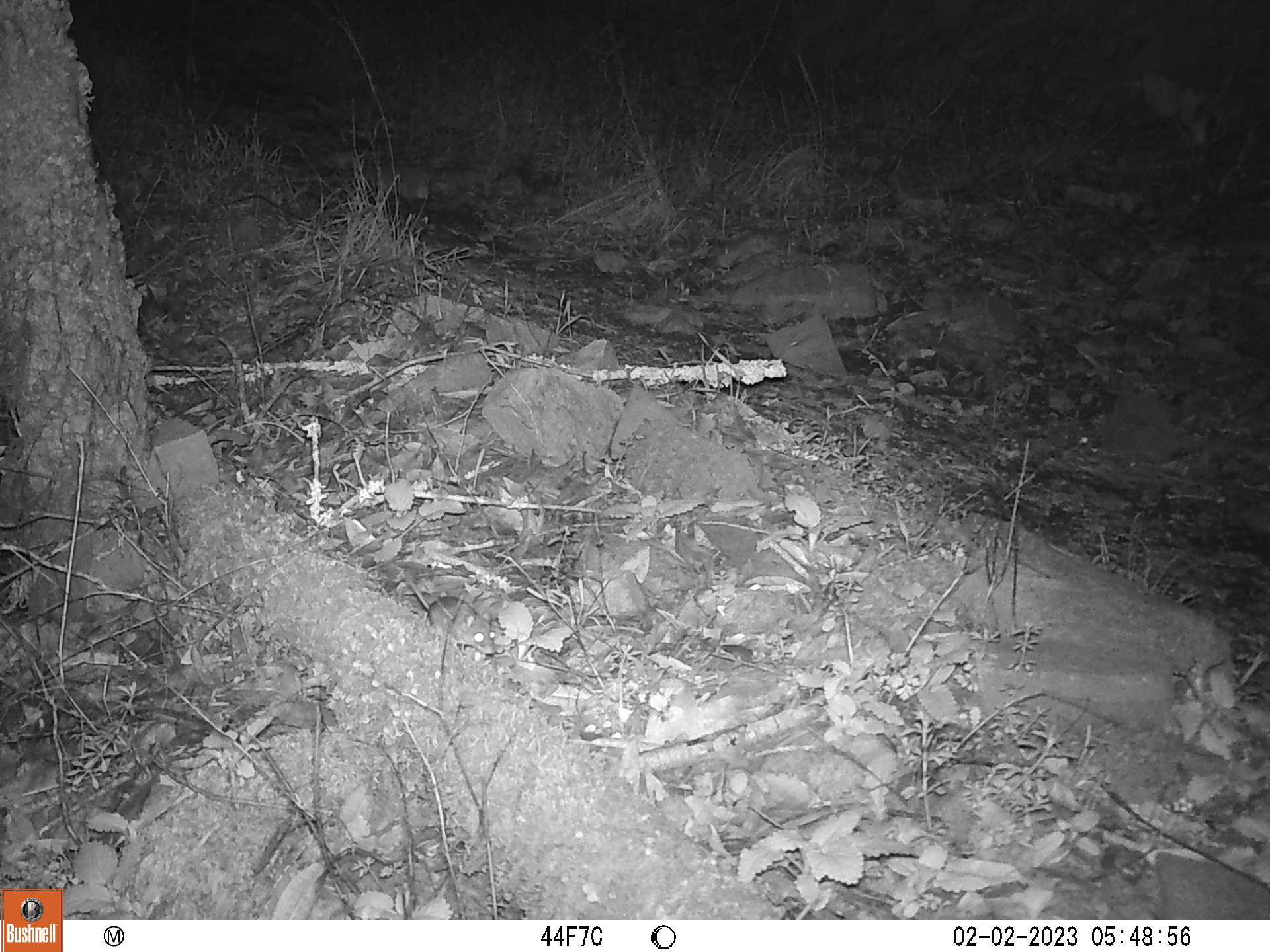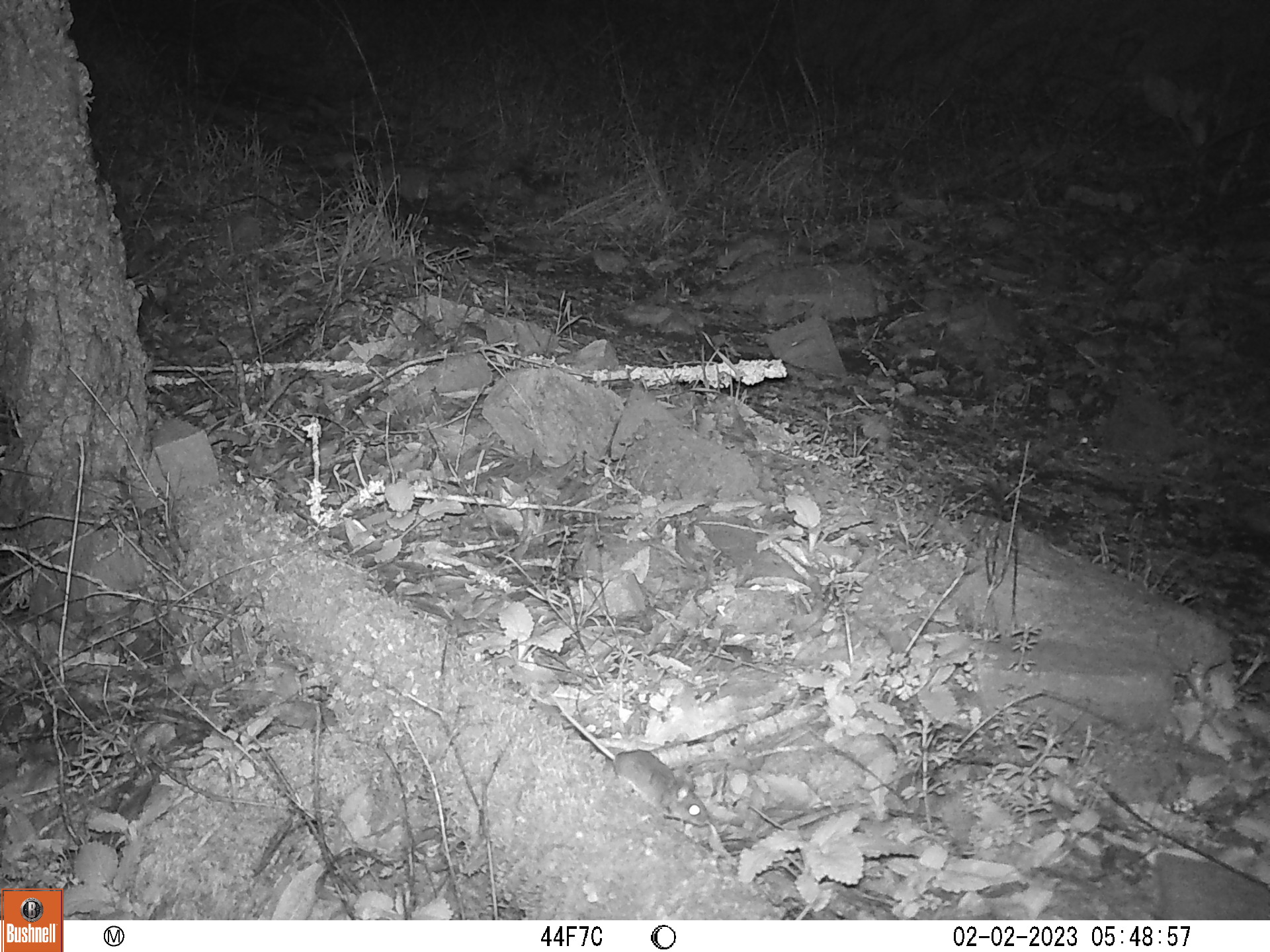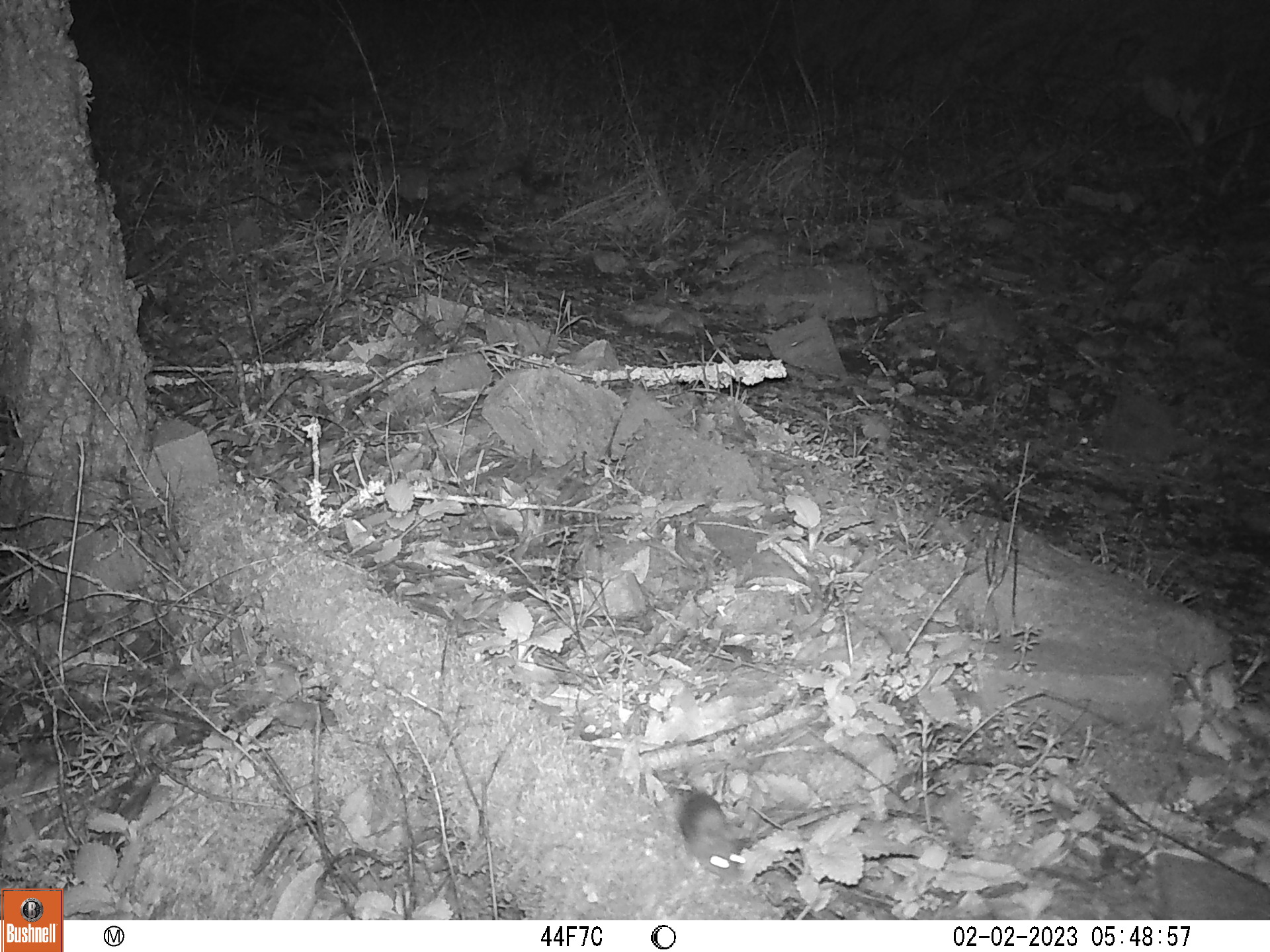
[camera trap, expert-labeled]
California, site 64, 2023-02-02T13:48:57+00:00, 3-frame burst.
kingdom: Animalia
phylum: Chordata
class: Mammalia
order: Rodentia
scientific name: Rodentia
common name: mouse or rat